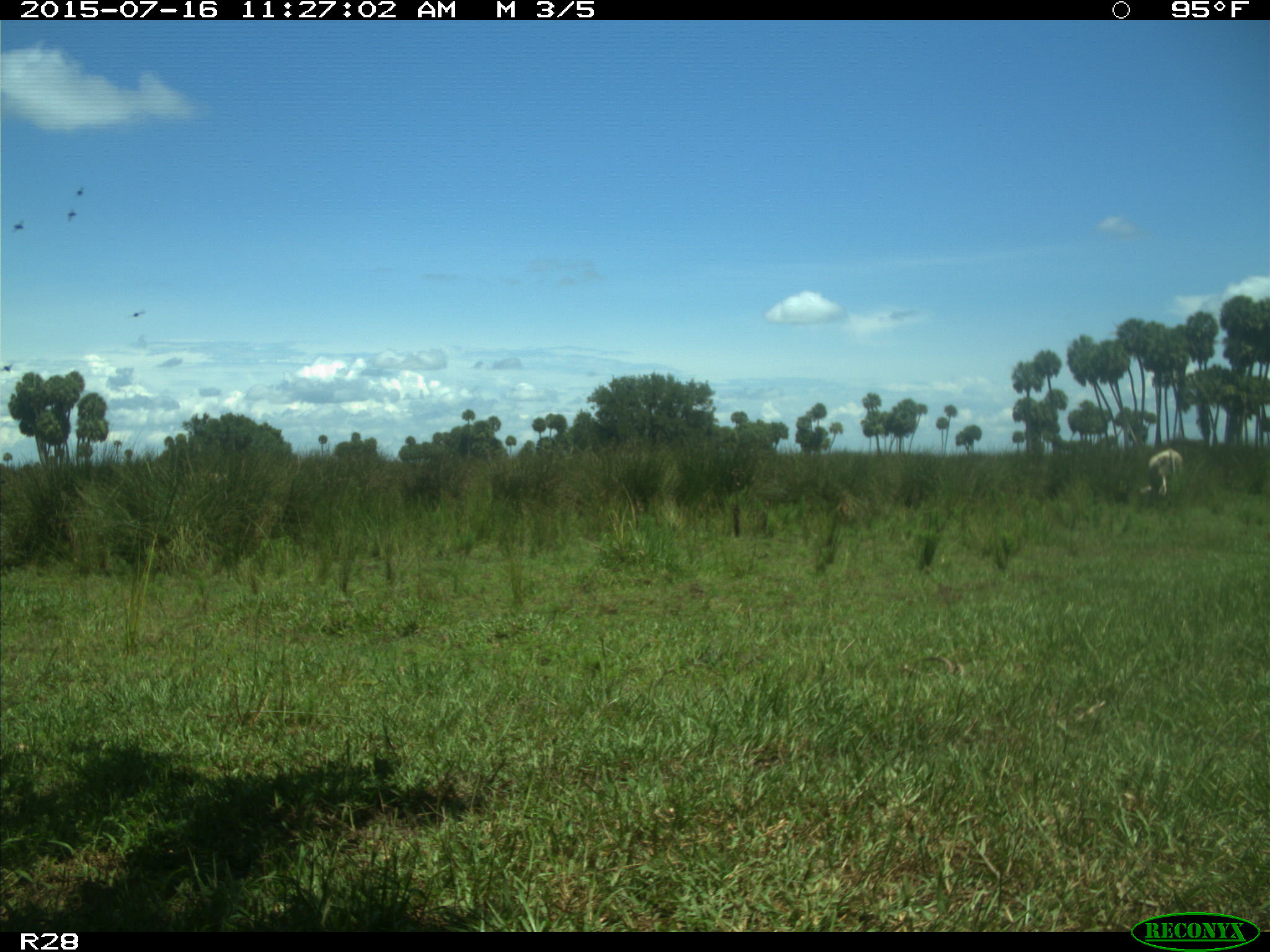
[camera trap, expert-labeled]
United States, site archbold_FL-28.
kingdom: Animalia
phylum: Chordata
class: Mammalia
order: Artiodactyla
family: Bovidae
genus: Bos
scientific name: Bos taurus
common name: domestic cow